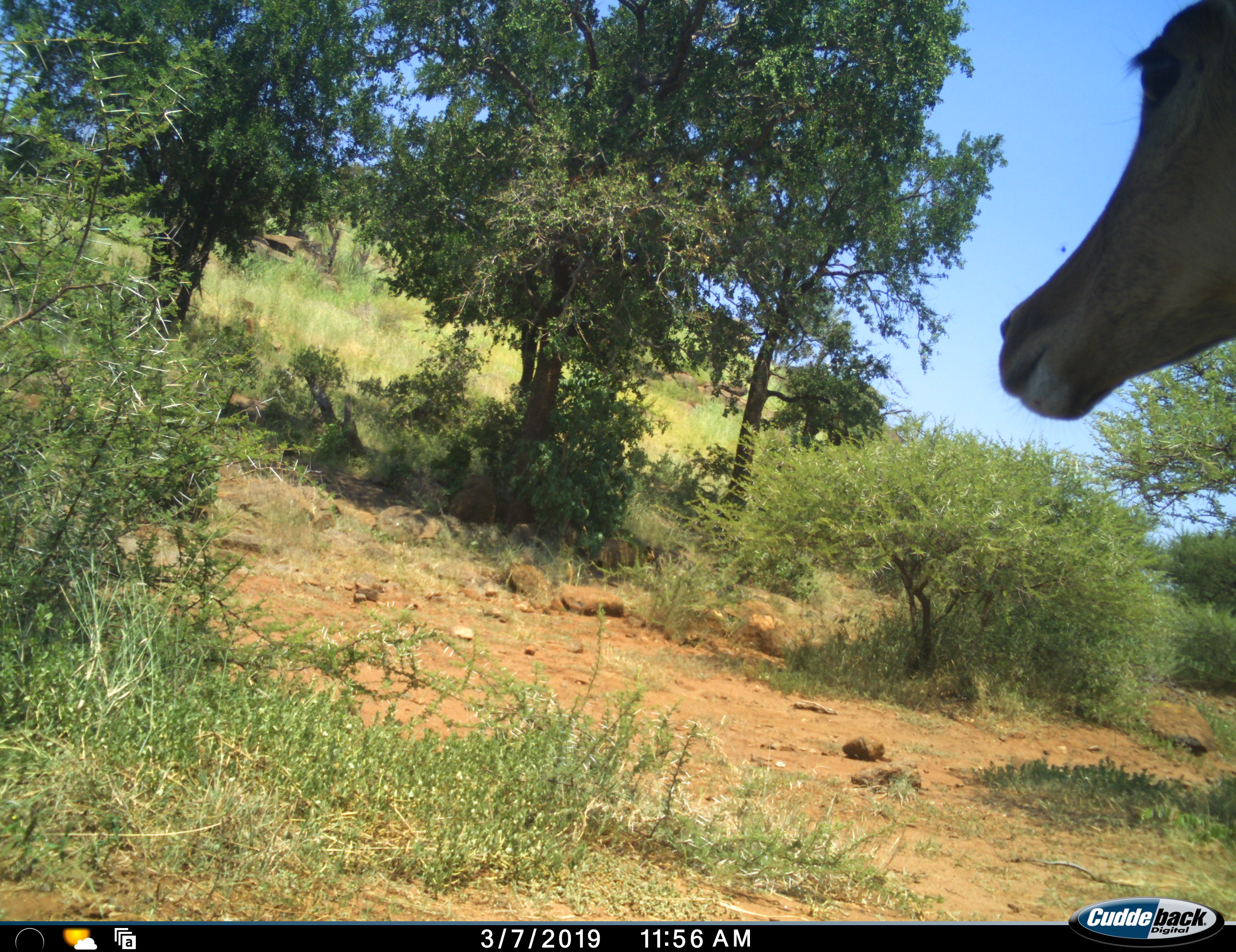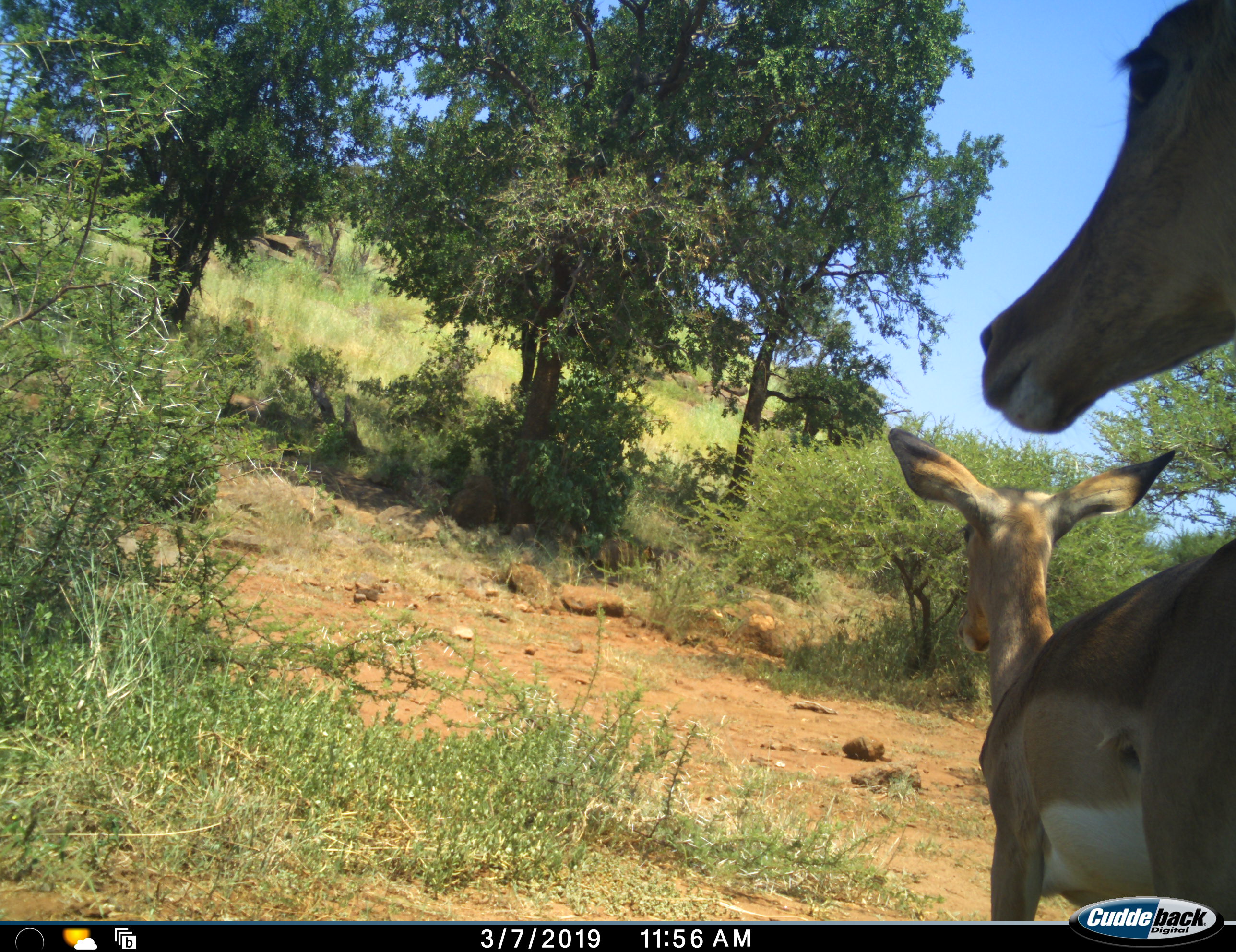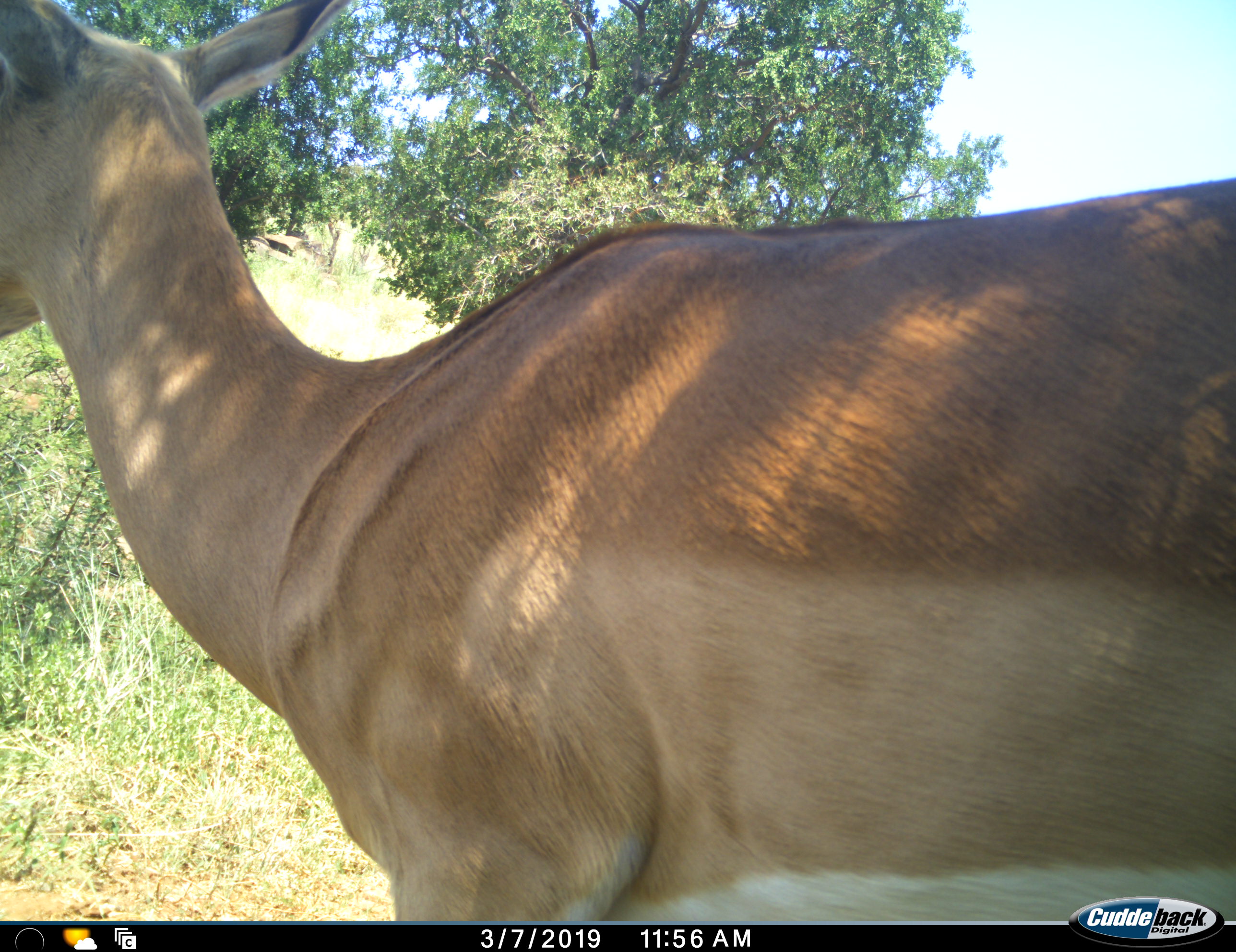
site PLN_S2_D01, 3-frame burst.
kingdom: Animalia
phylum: Chordata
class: Mammalia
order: Artiodactyla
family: Bovidae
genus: Aepyceros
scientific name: Aepyceros melampus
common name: impala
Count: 2.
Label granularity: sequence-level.